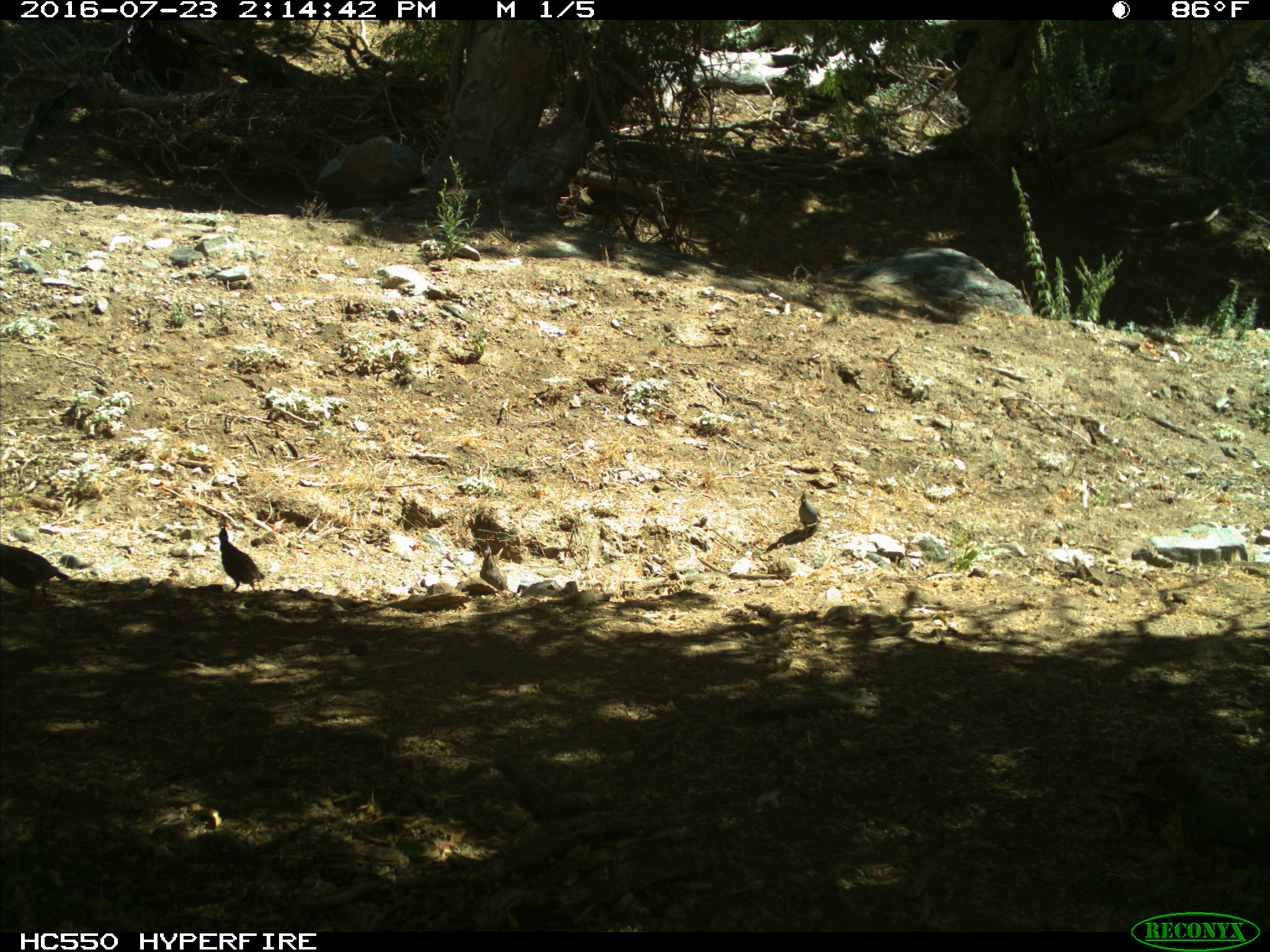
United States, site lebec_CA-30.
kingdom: Animalia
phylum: Chordata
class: Aves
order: Galliformes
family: Odontophoridae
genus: Callipepla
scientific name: Callipepla californica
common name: california quail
Callipepla californica (california quail).